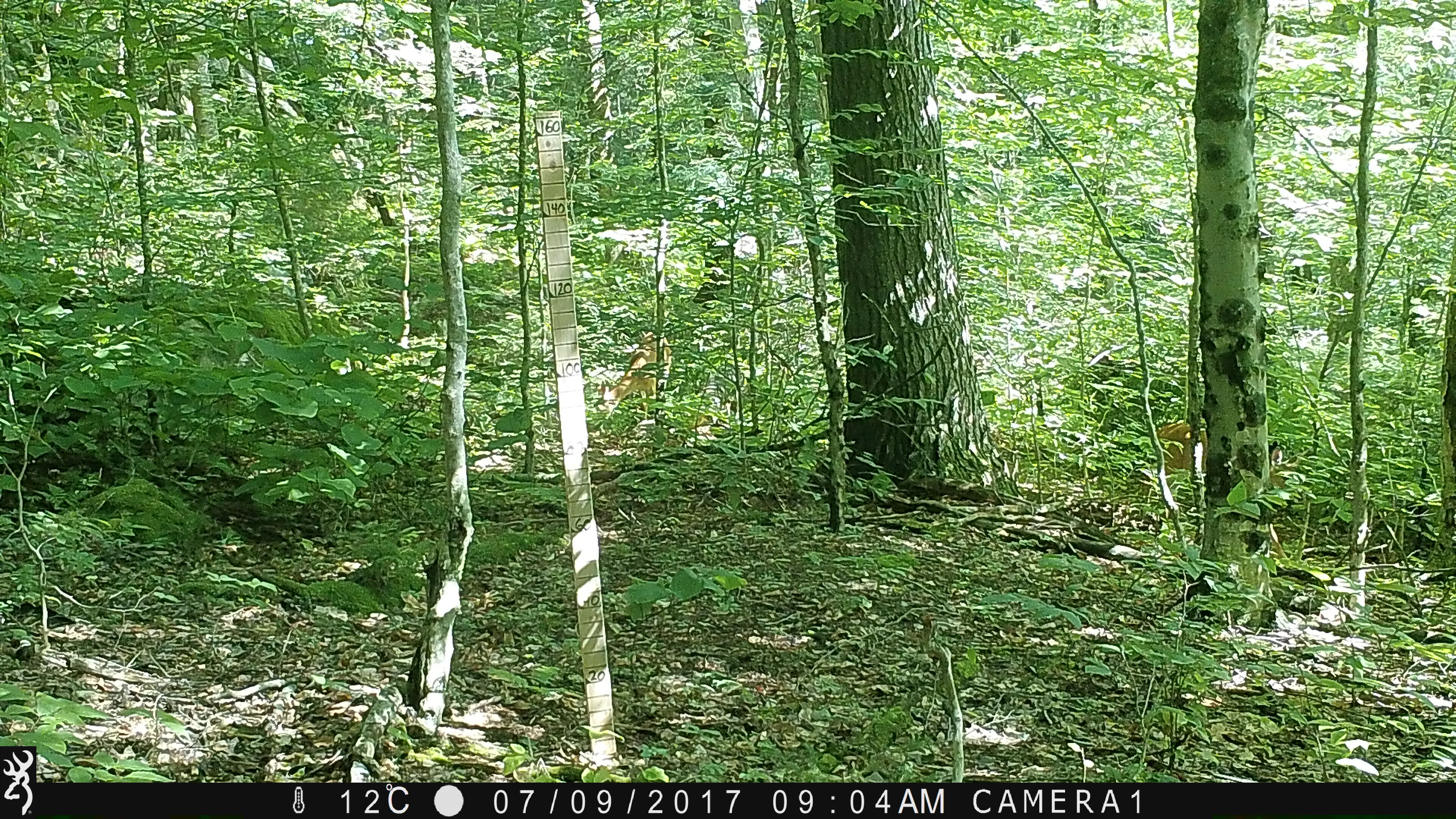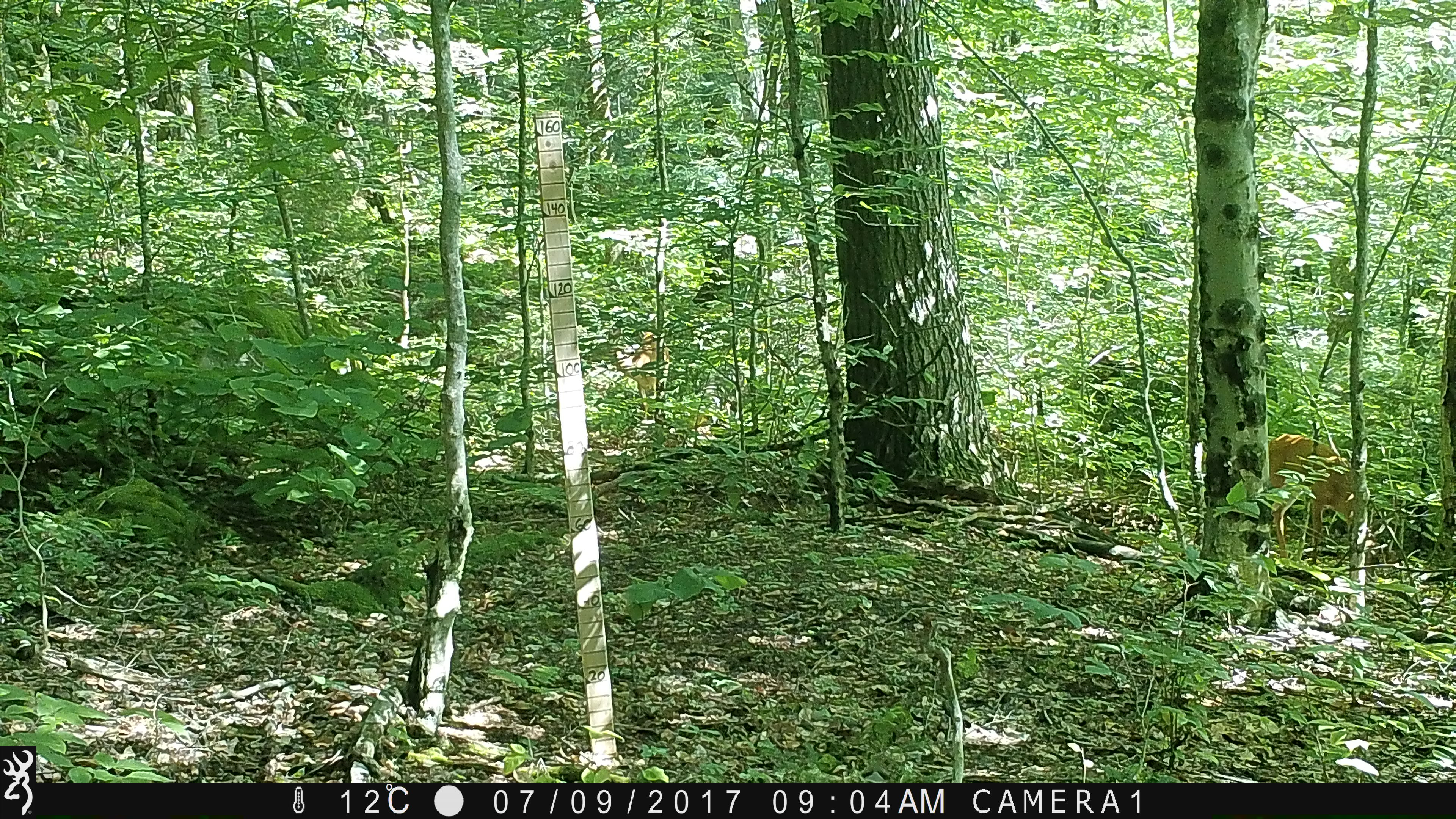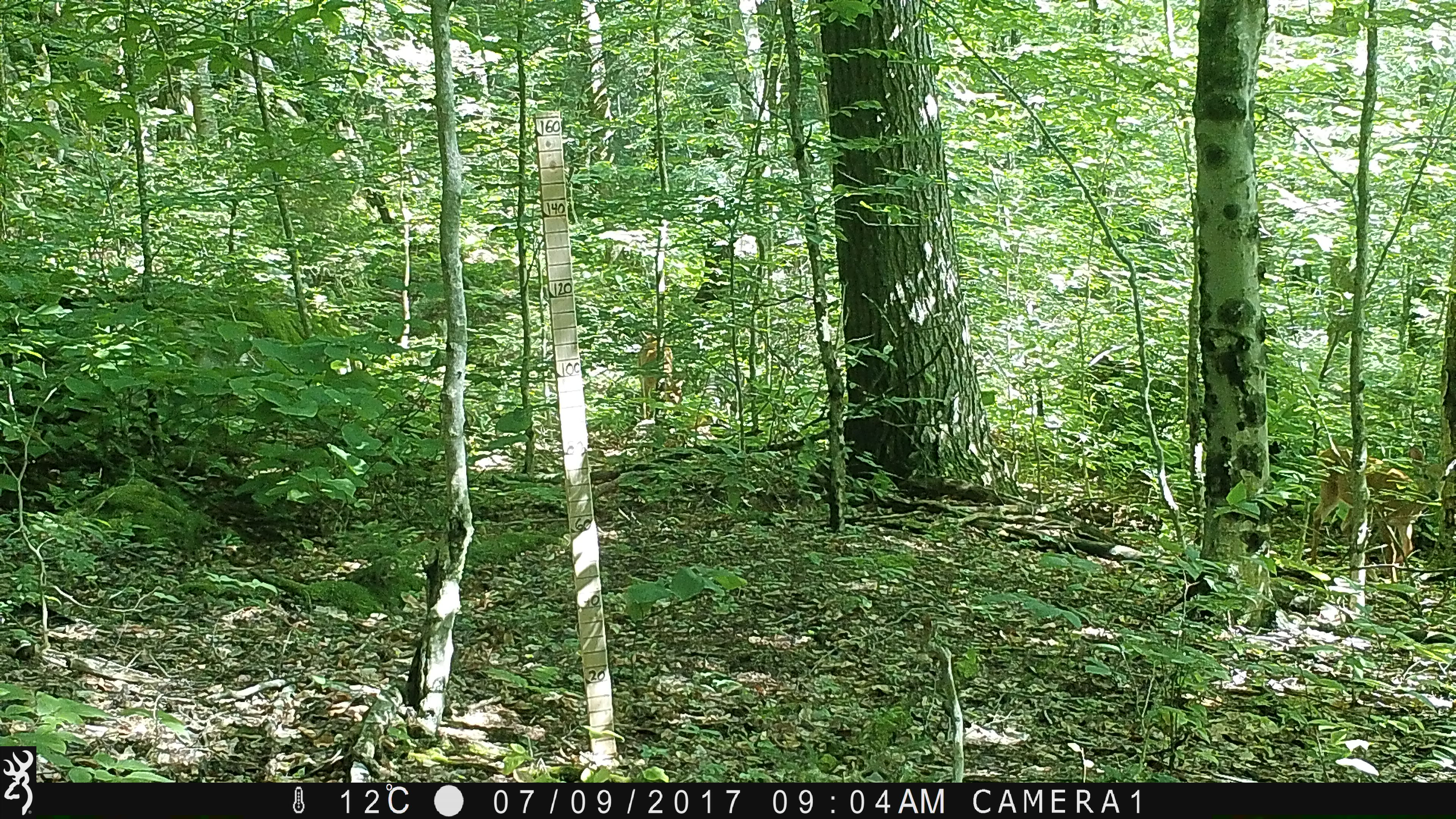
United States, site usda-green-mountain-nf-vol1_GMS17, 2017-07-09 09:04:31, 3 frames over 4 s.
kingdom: Animalia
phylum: Chordata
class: Mammalia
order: Artiodactyla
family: Cervidae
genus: Odocoileus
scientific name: Odocoileus virginianus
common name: white-tailed deer